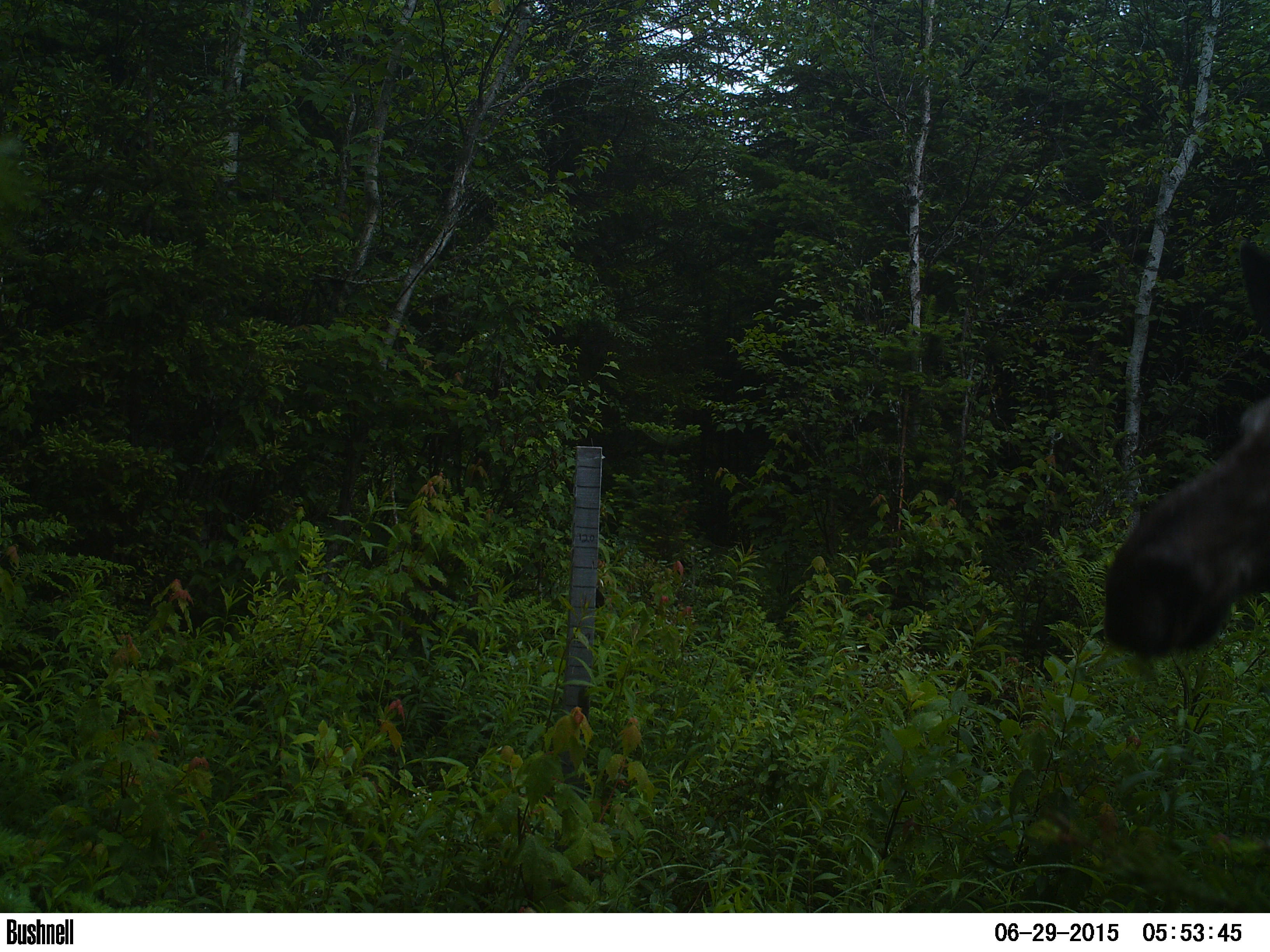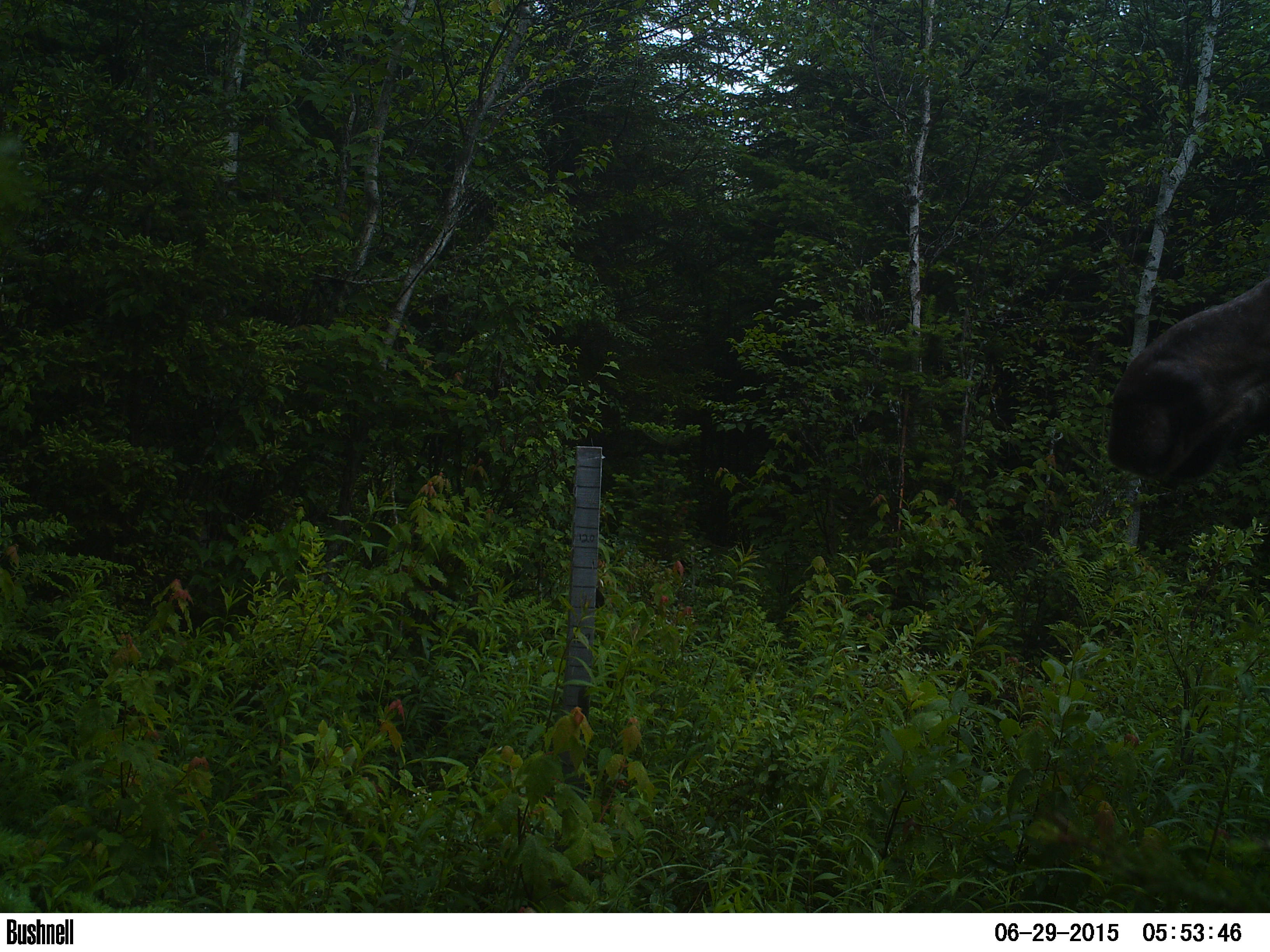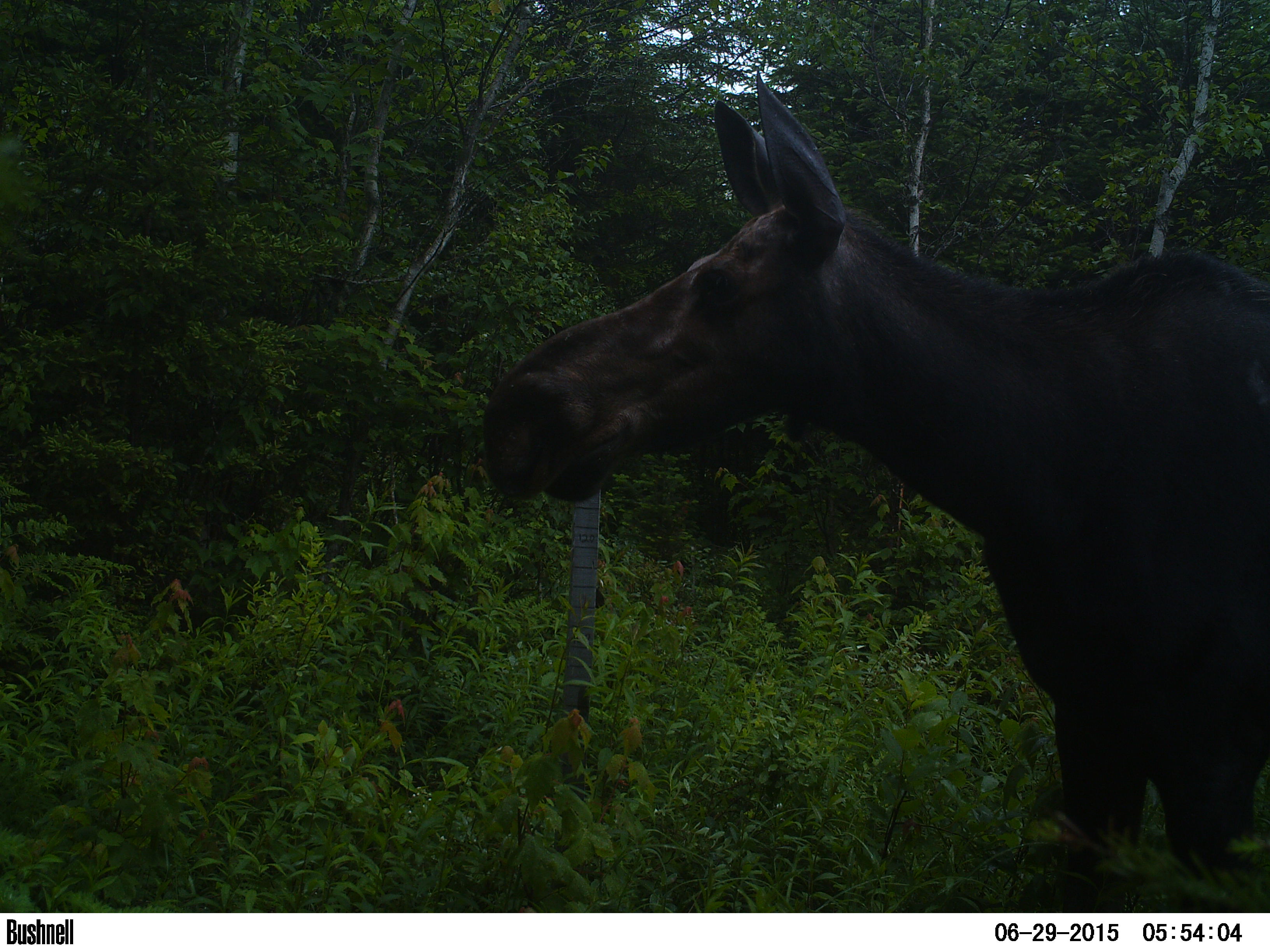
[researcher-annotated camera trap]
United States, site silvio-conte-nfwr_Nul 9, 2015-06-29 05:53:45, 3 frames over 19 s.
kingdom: Animalia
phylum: Chordata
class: Mammalia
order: Artiodactyla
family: Cervidae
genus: Alces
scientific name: Alces alces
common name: moose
Moose (Alces alces).